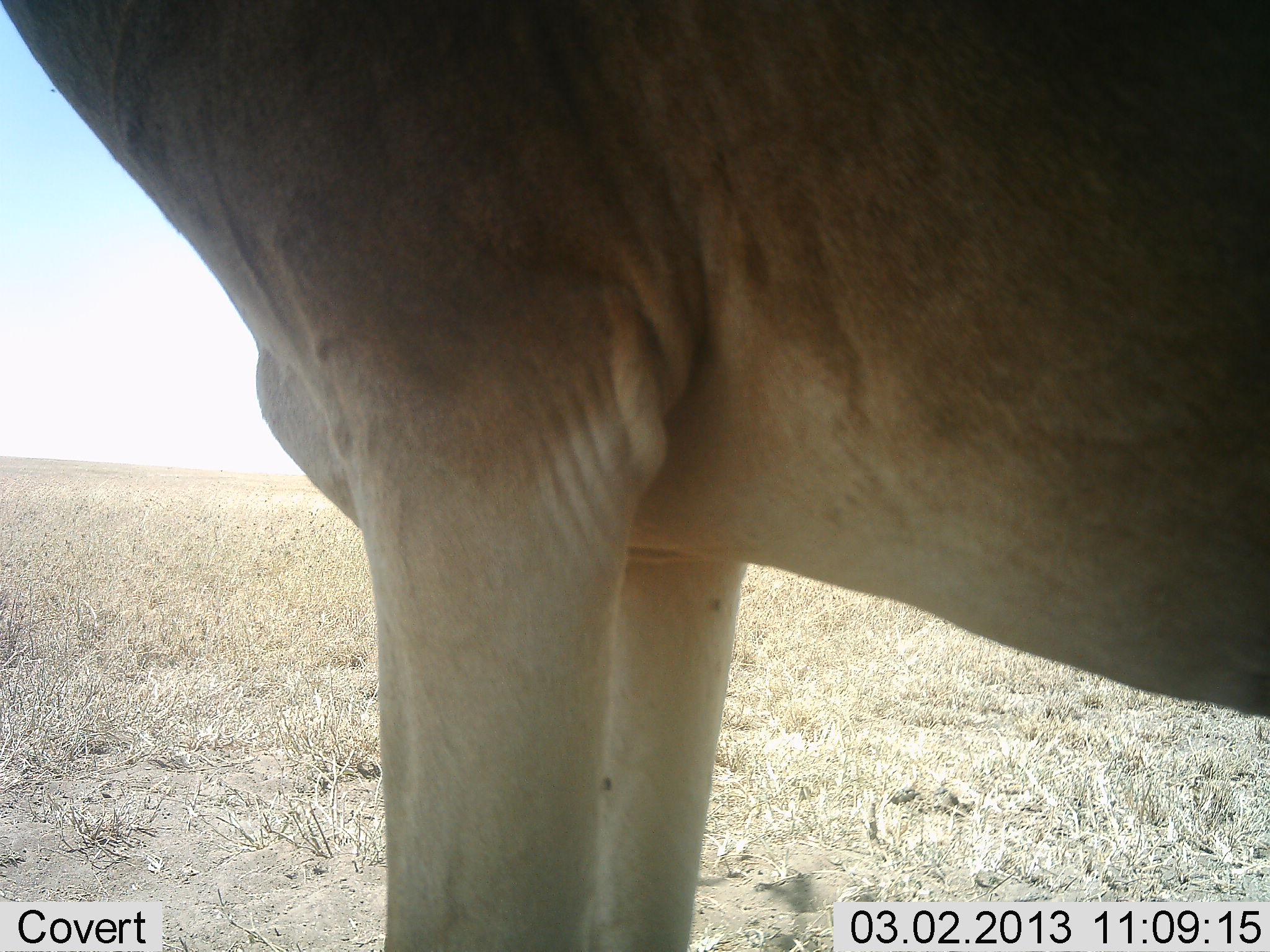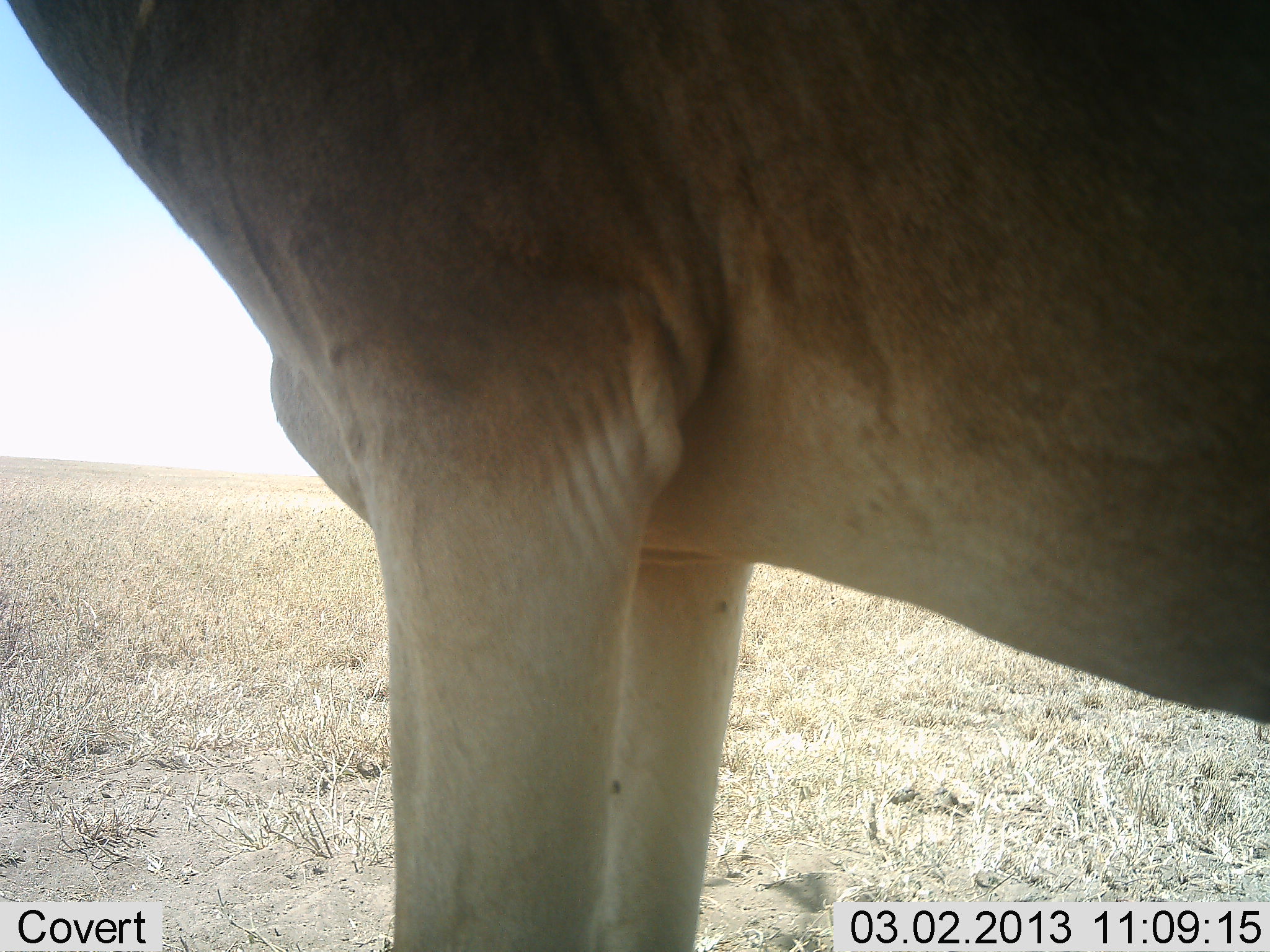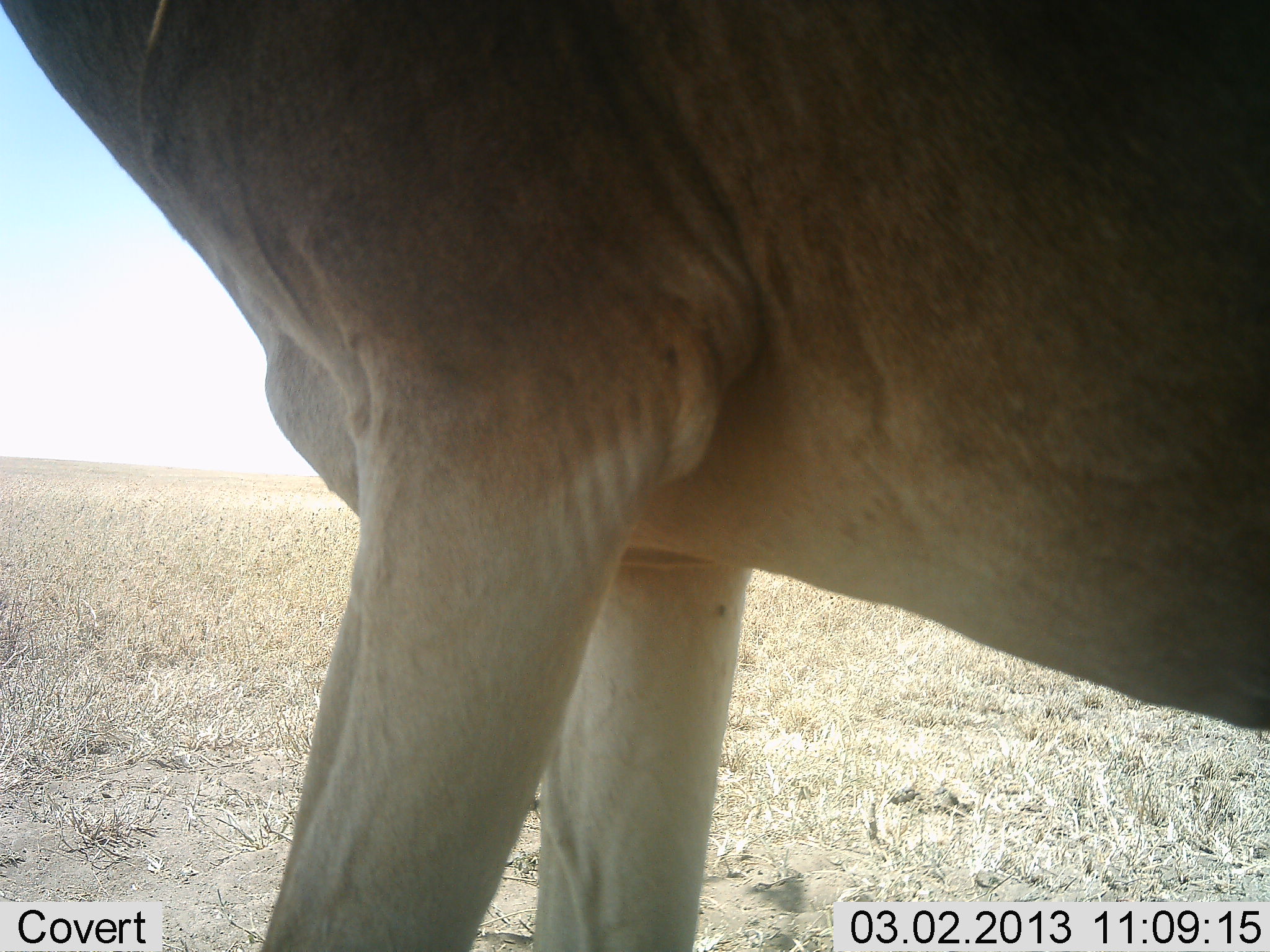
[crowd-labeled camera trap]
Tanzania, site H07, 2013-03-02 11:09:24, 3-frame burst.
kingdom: Animalia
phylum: Chordata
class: Mammalia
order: Artiodactyla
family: Bovidae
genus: Alcelaphus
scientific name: Alcelaphus buselaphus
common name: hartebeest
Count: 1.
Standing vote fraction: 100%.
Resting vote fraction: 0%.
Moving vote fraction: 0%.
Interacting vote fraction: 0%.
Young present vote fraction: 0%.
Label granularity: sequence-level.